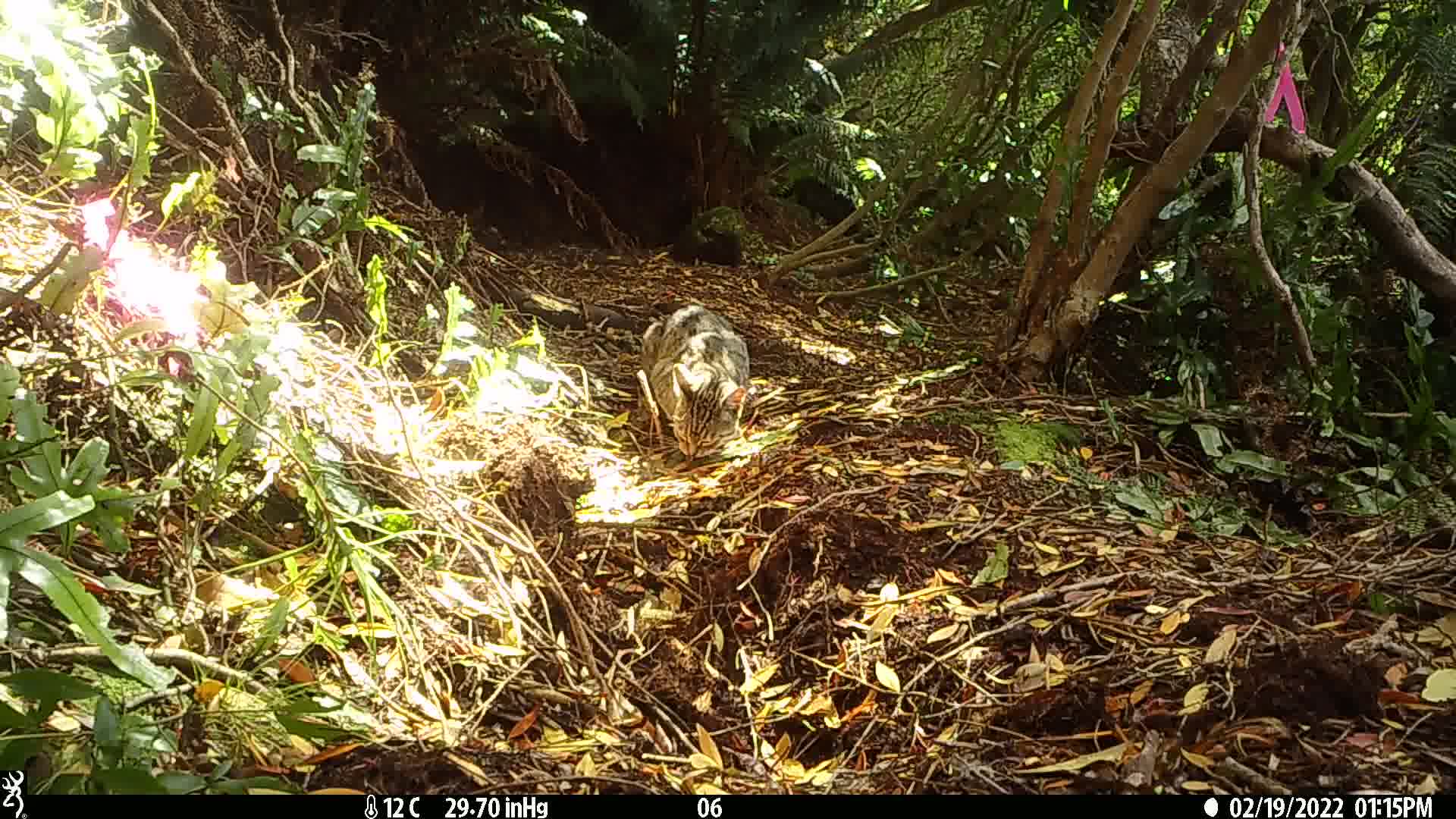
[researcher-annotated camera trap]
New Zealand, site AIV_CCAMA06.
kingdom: Animalia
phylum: Chordata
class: Mammalia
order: Carnivora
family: Felidae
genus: Felis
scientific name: Felis catus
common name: domestic cat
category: cat